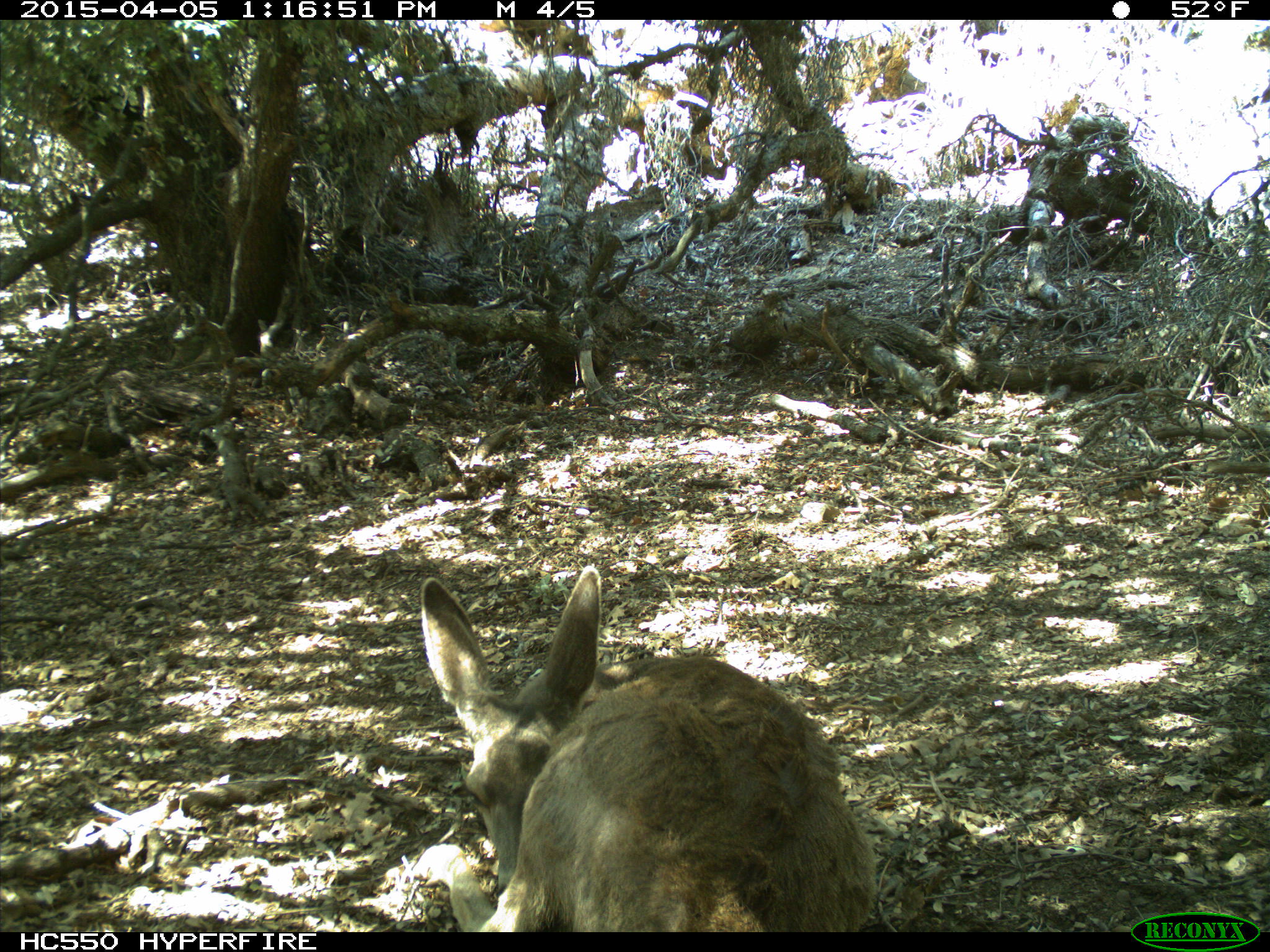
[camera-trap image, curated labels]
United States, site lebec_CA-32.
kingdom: Animalia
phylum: Chordata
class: Mammalia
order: Artiodactyla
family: Cervidae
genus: Odocoileus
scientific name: Odocoileus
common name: deer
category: unidentified deer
Unidentified deer (deer) (Odocoileus).